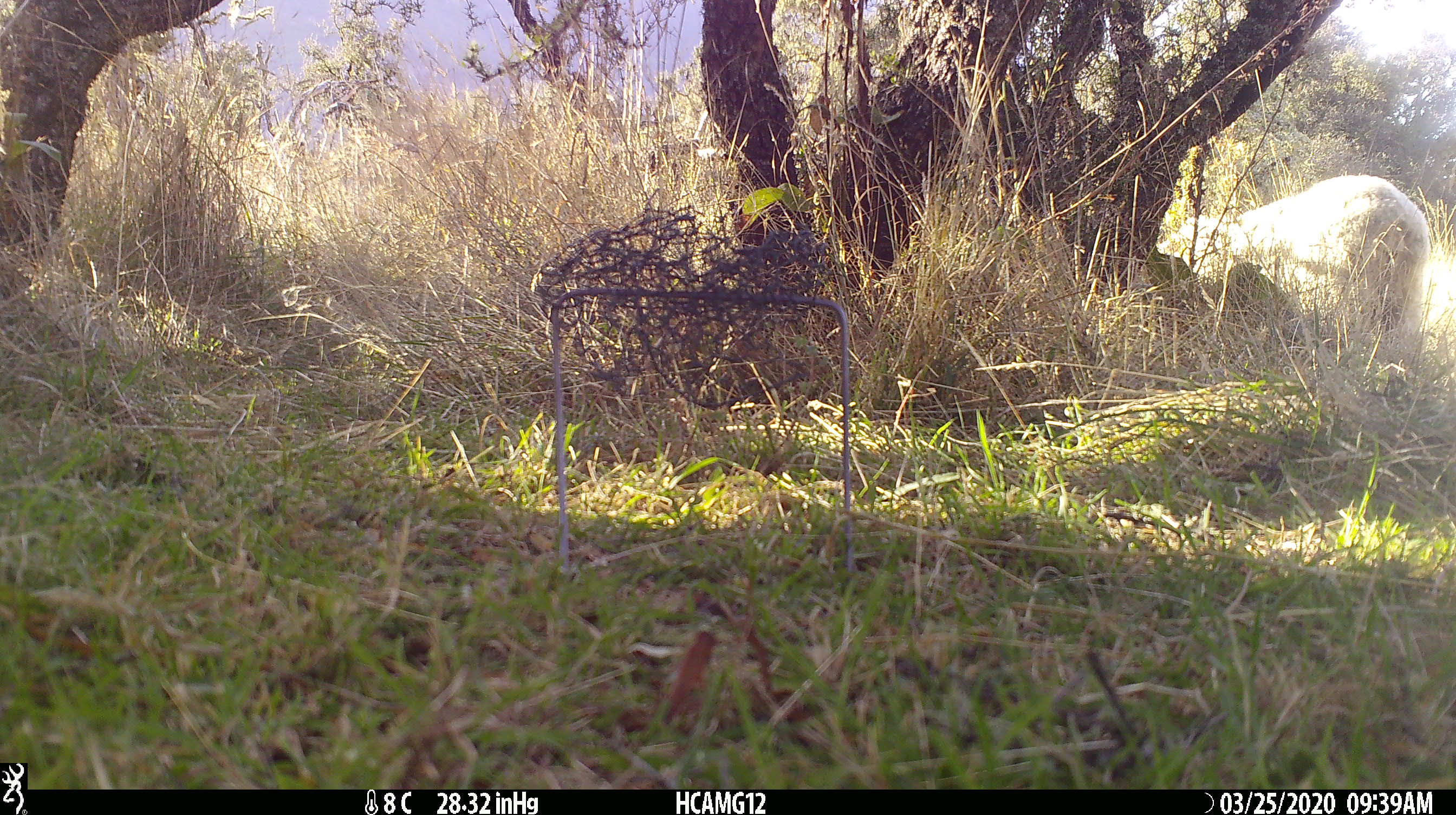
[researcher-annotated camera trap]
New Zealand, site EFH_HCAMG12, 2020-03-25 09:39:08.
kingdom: Animalia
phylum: Chordata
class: Mammalia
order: Artiodactyla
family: Bovidae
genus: Ovis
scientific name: Ovis aries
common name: domestic sheep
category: sheep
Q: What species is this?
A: Sheep (domestic sheep) (Ovis aries).